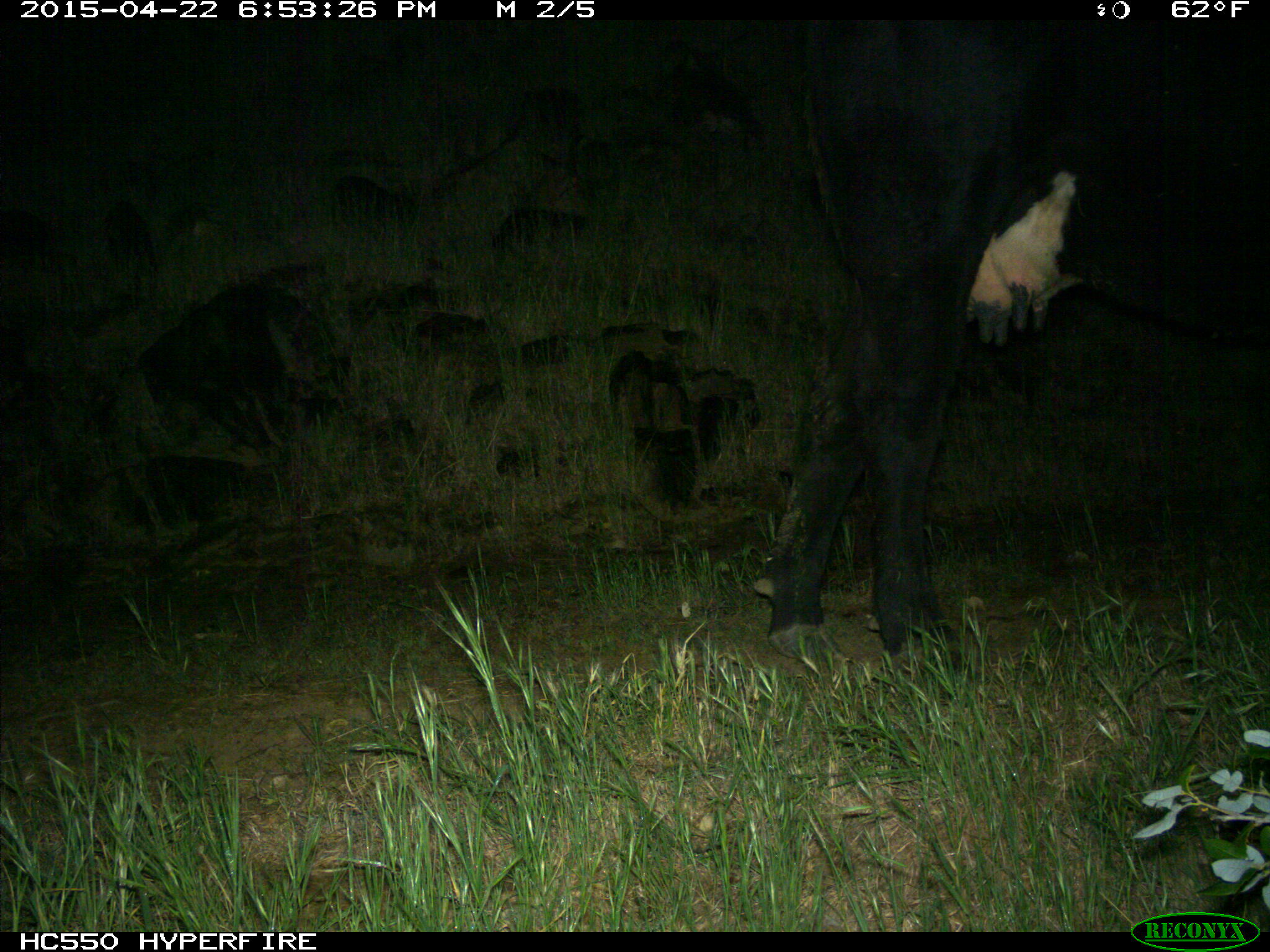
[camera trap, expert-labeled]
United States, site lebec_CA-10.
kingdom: Animalia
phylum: Chordata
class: Mammalia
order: Artiodactyla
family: Bovidae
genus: Bos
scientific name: Bos taurus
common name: domestic cow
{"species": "Bos taurus (domestic cow)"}